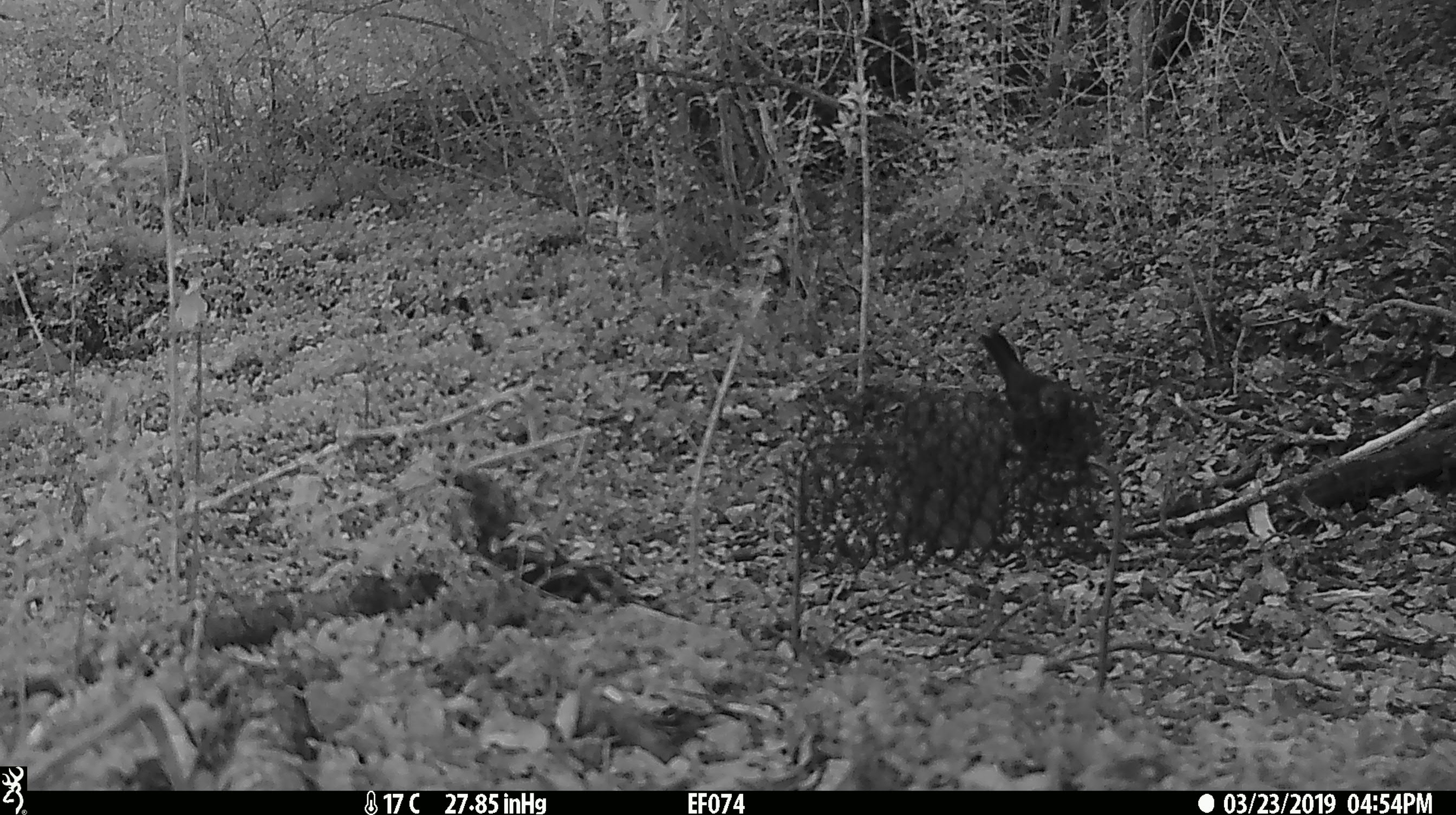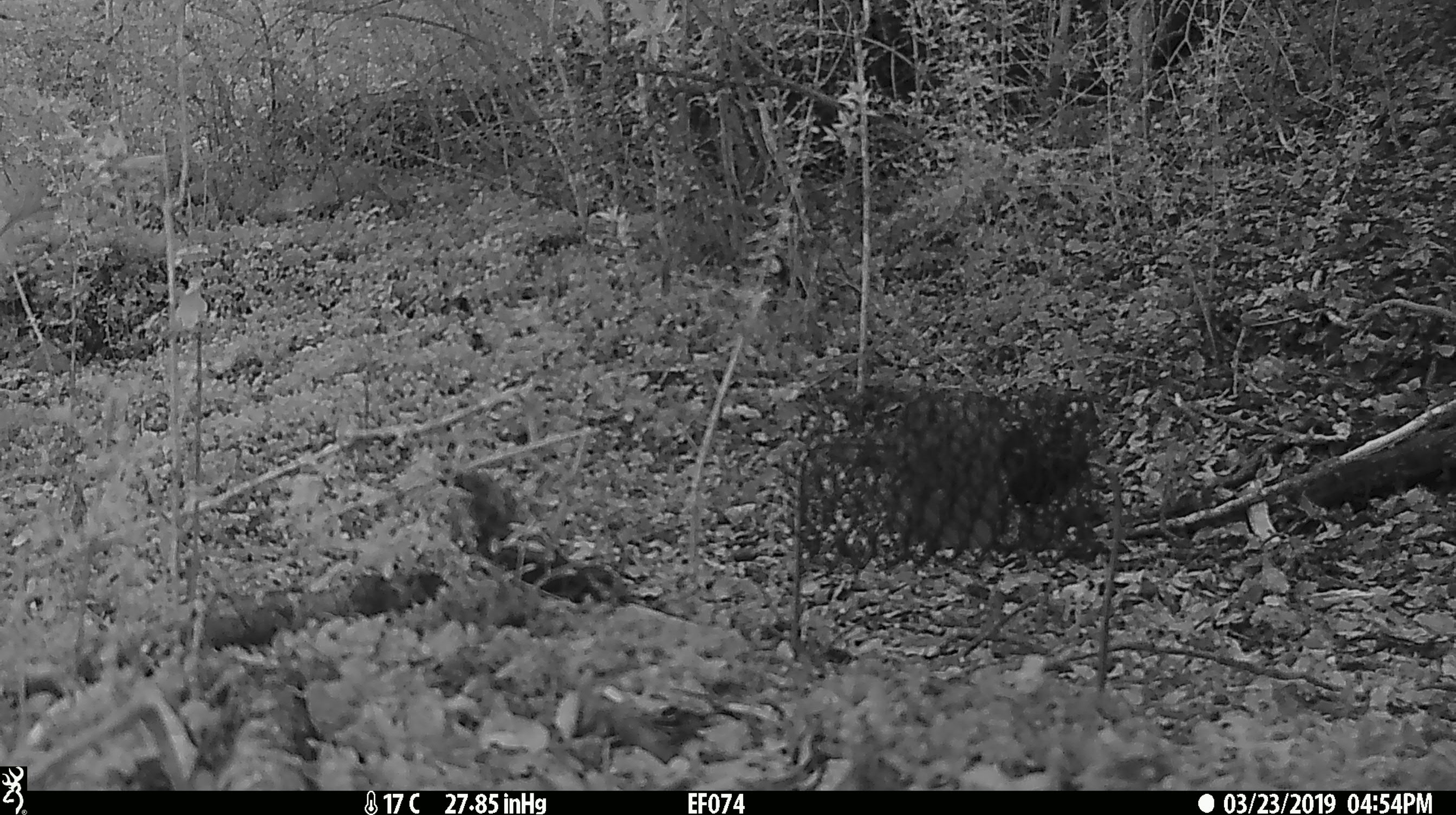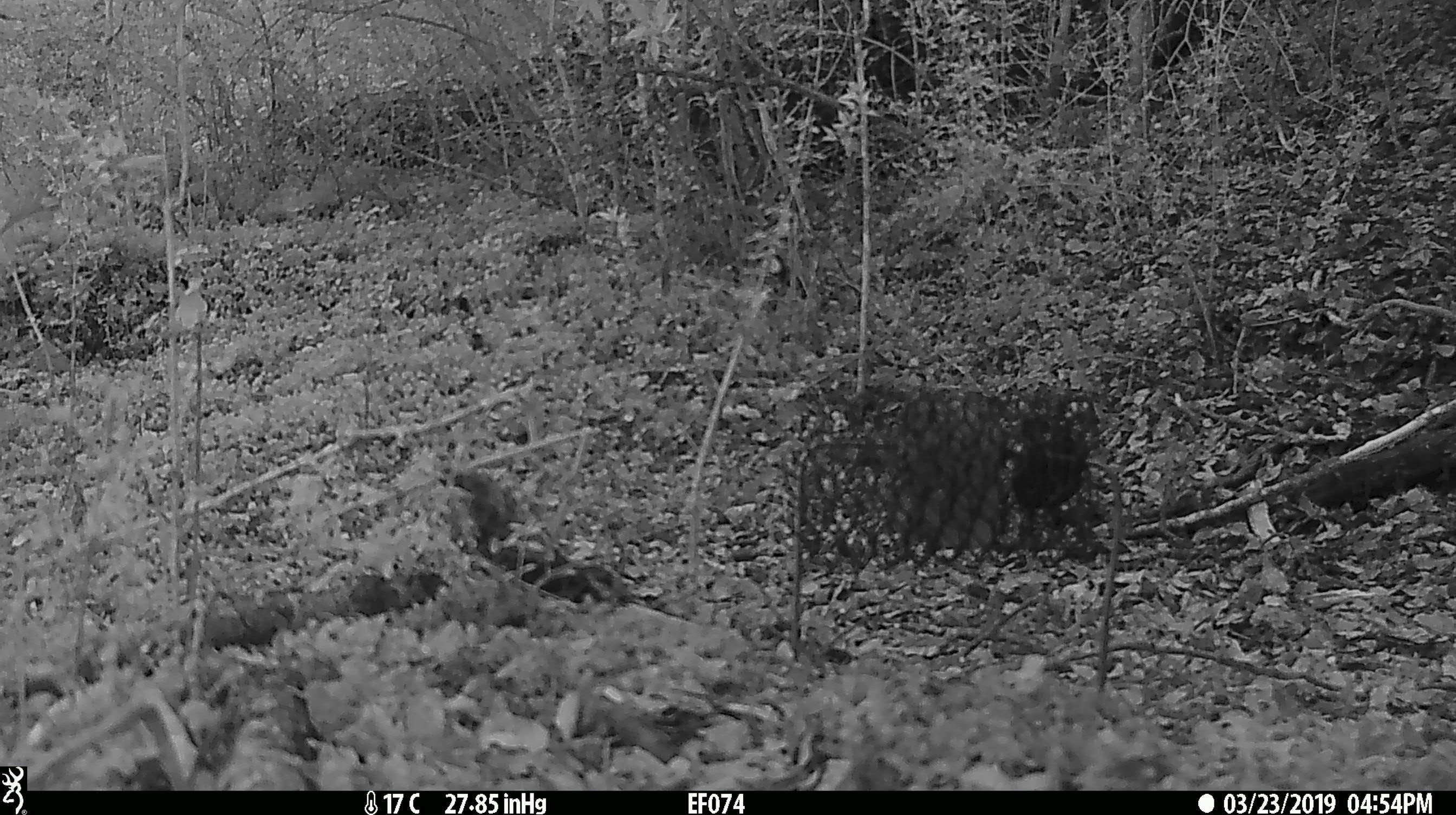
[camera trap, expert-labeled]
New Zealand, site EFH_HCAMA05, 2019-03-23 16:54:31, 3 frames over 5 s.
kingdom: Animalia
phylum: Chordata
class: Aves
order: Passeriformes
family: Turdidae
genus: Turdus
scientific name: Turdus merula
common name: eurasian blackbird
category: blackbird